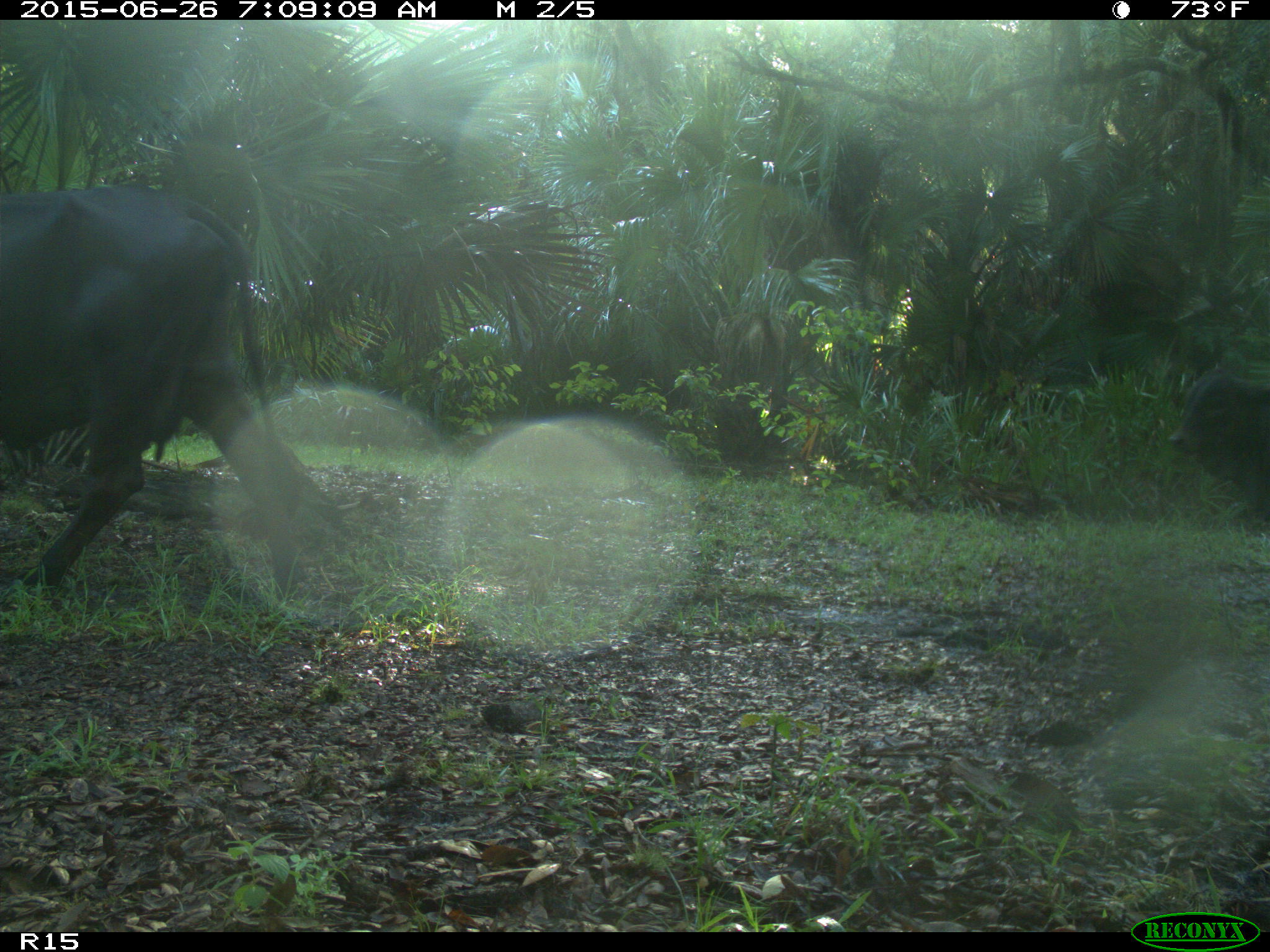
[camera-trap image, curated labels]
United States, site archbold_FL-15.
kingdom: Animalia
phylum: Chordata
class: Mammalia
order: Artiodactyla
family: Bovidae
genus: Bos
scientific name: Bos taurus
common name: domestic cow